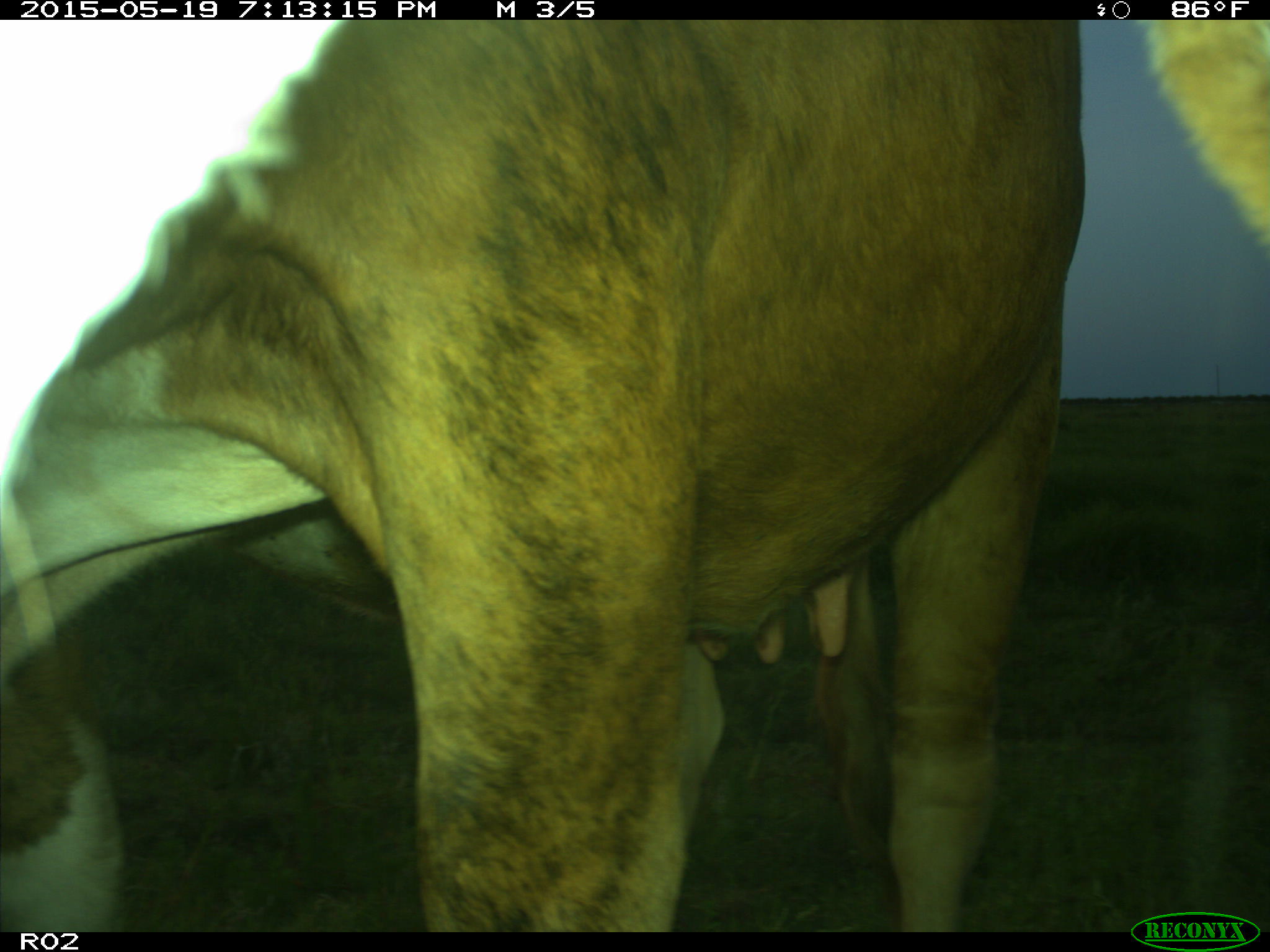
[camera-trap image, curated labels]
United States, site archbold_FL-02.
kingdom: Animalia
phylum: Chordata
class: Mammalia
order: Artiodactyla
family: Bovidae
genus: Bos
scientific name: Bos taurus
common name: domestic cow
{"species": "Bos taurus (domestic cow)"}